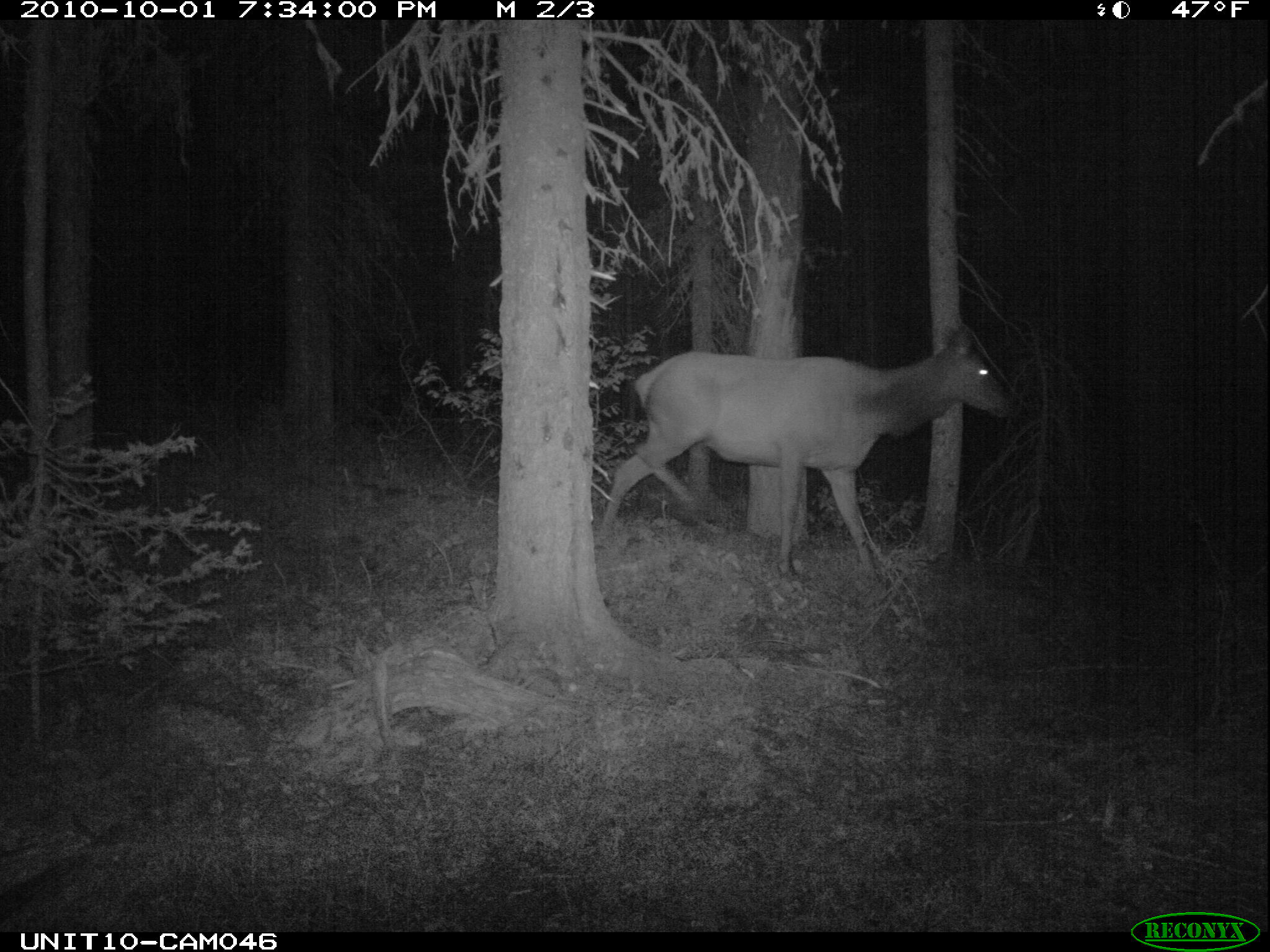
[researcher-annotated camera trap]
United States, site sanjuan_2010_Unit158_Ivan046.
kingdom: Animalia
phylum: Chordata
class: Mammalia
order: Artiodactyla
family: Cervidae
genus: Cervus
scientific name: Cervus elaphus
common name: red deer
Cervus elaphus (red deer).